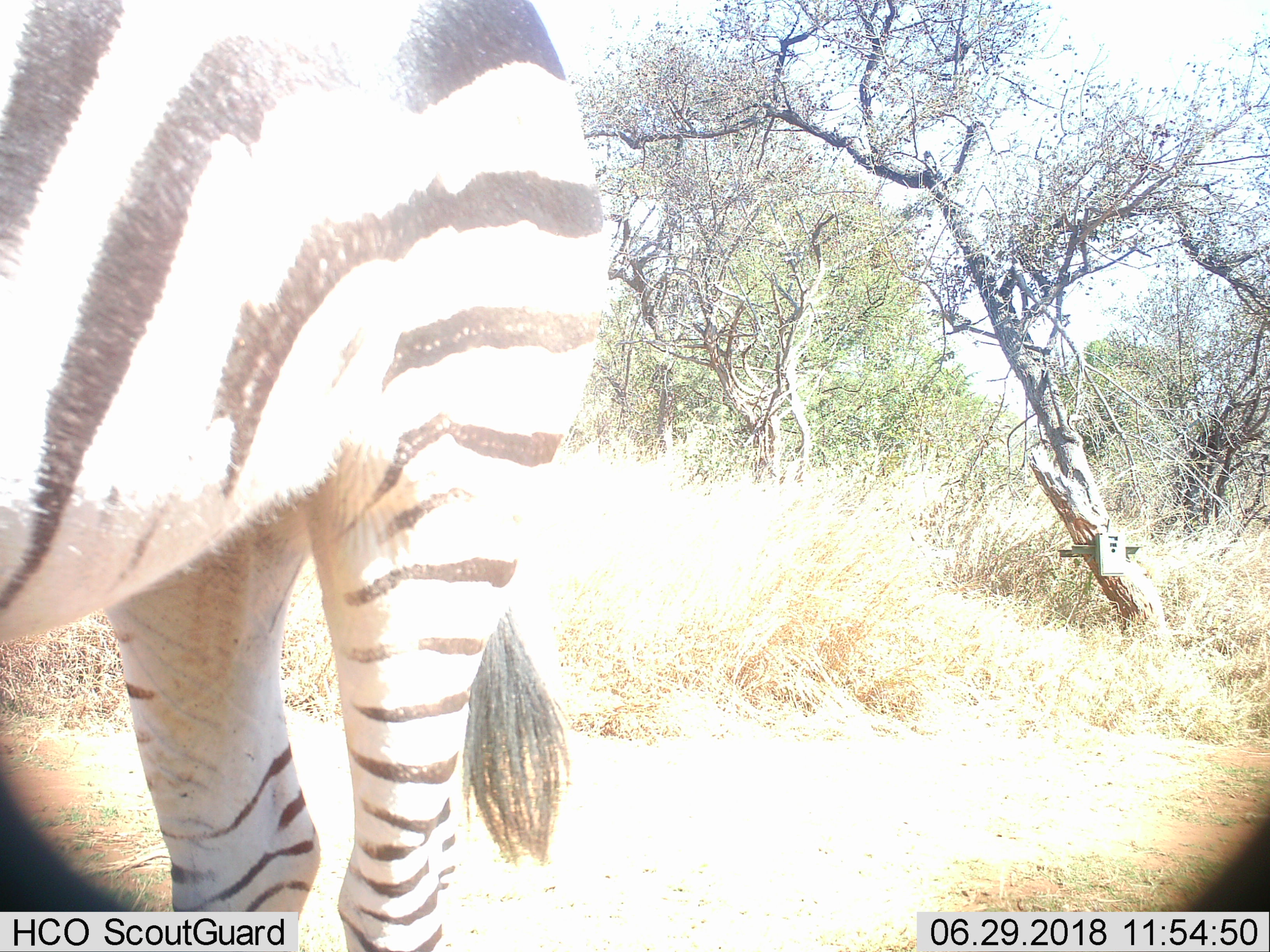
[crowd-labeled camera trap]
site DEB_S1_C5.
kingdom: Animalia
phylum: Chordata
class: Mammalia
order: Perissodactyla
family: Equidae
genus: Equus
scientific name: Equus quagga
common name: plains zebra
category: zebraplains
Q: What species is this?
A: Zebraplains (plains zebra) (Equus quagga).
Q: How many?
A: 1.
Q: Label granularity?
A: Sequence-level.